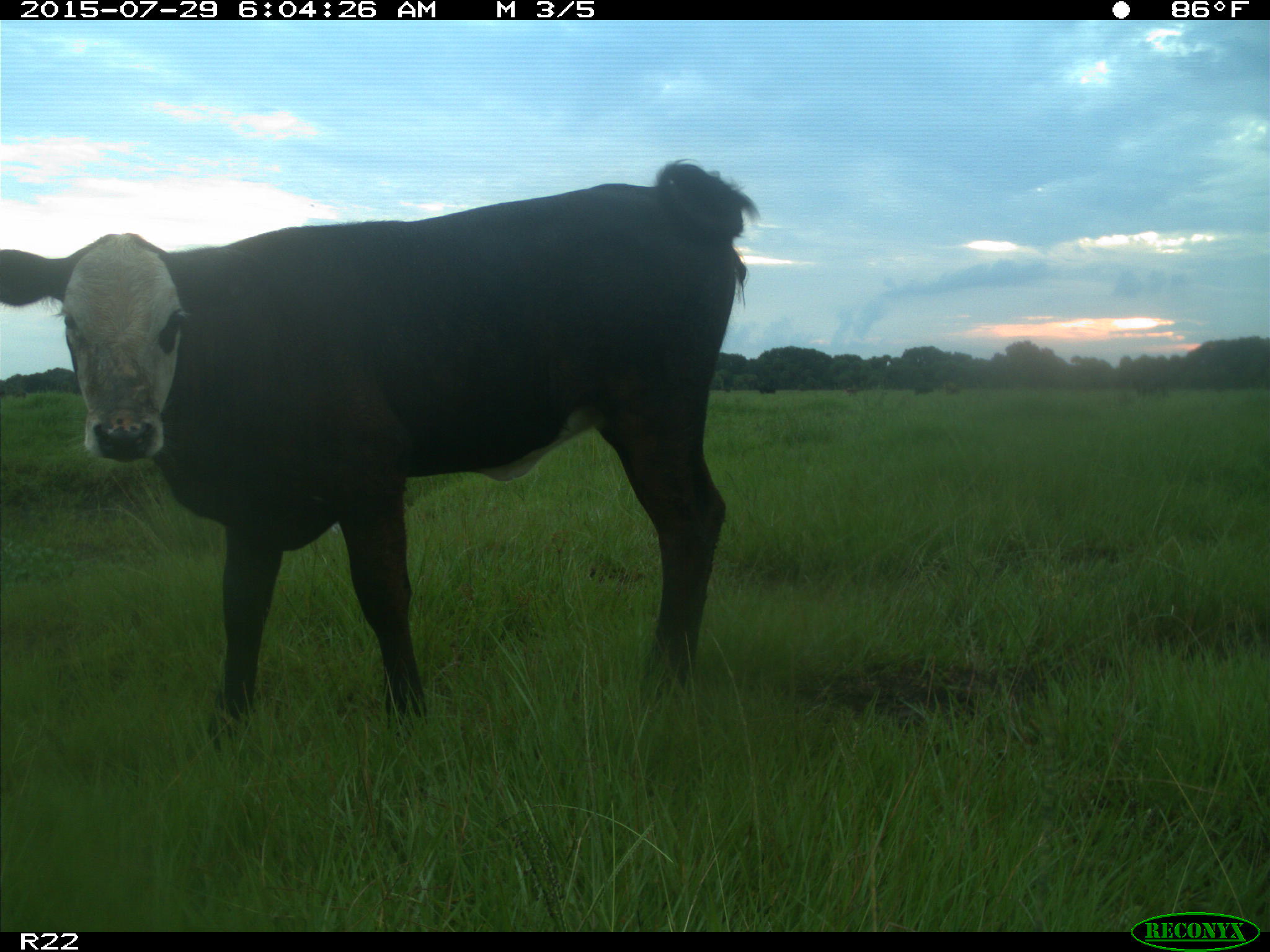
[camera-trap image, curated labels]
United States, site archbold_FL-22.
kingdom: Animalia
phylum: Chordata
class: Mammalia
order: Artiodactyla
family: Bovidae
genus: Bos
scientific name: Bos taurus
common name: domestic cow